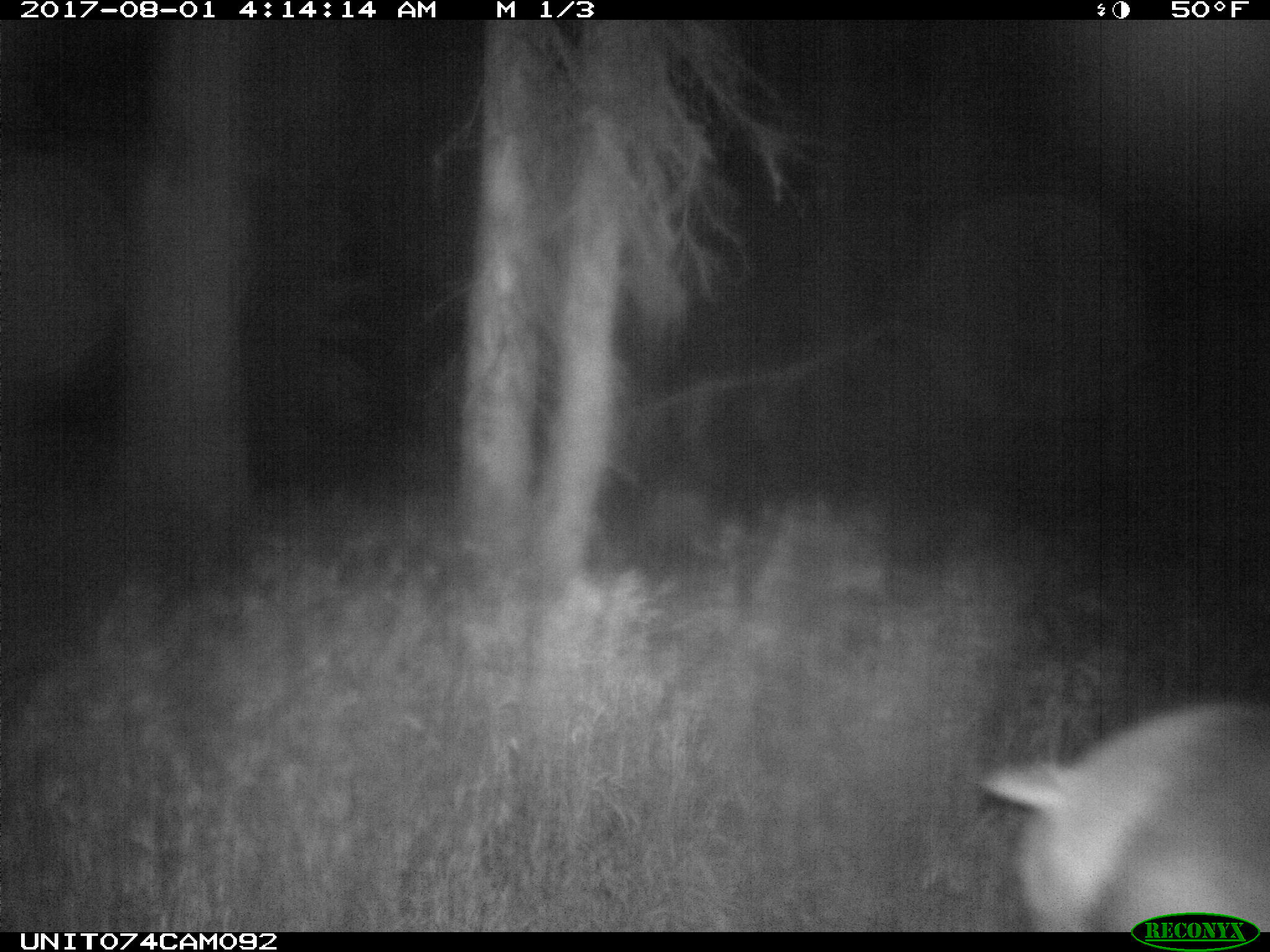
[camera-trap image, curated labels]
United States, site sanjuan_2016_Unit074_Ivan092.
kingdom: Animalia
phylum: Chordata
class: Mammalia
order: Artiodactyla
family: Cervidae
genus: Cervus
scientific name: Cervus elaphus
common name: red deer